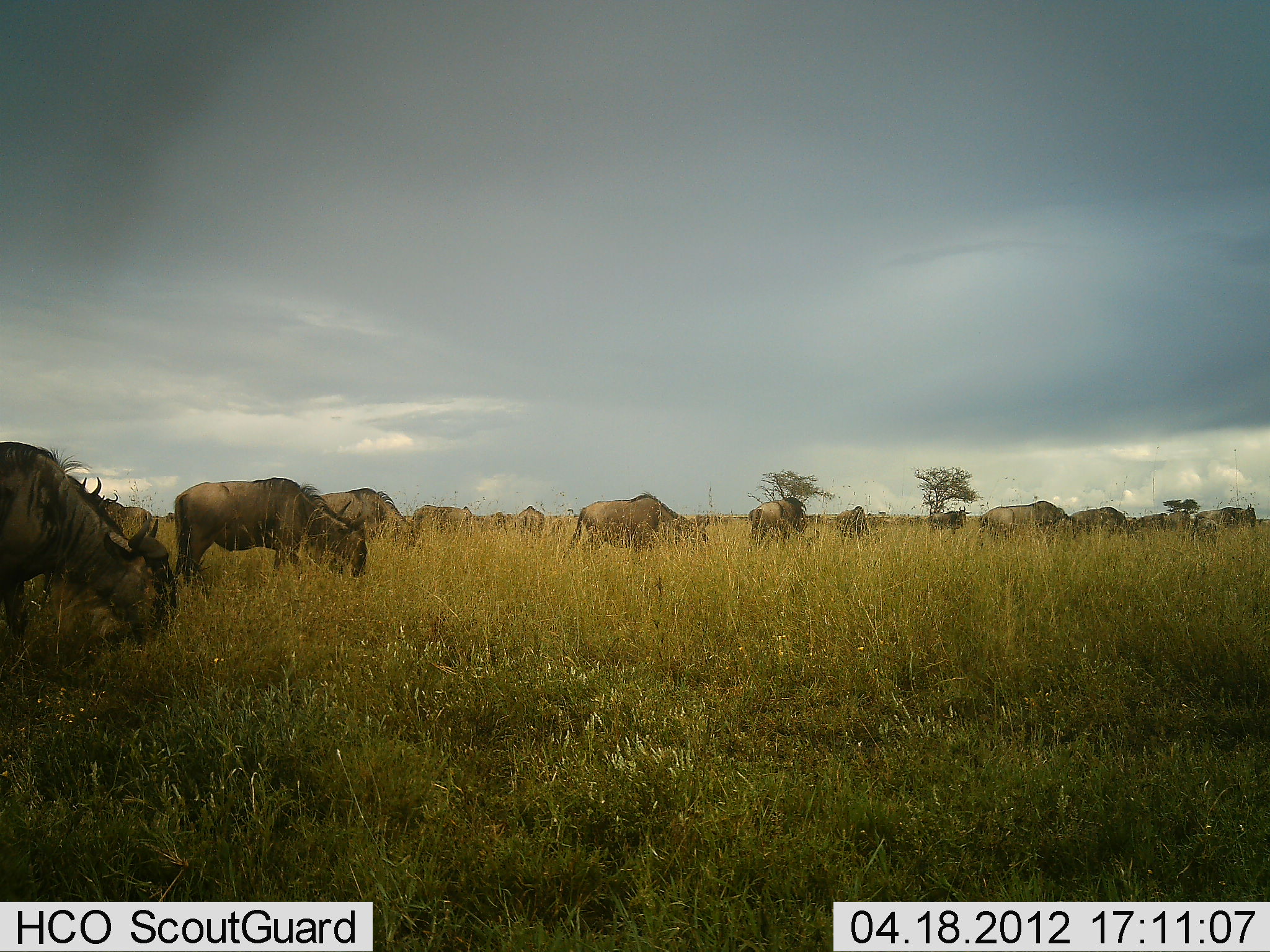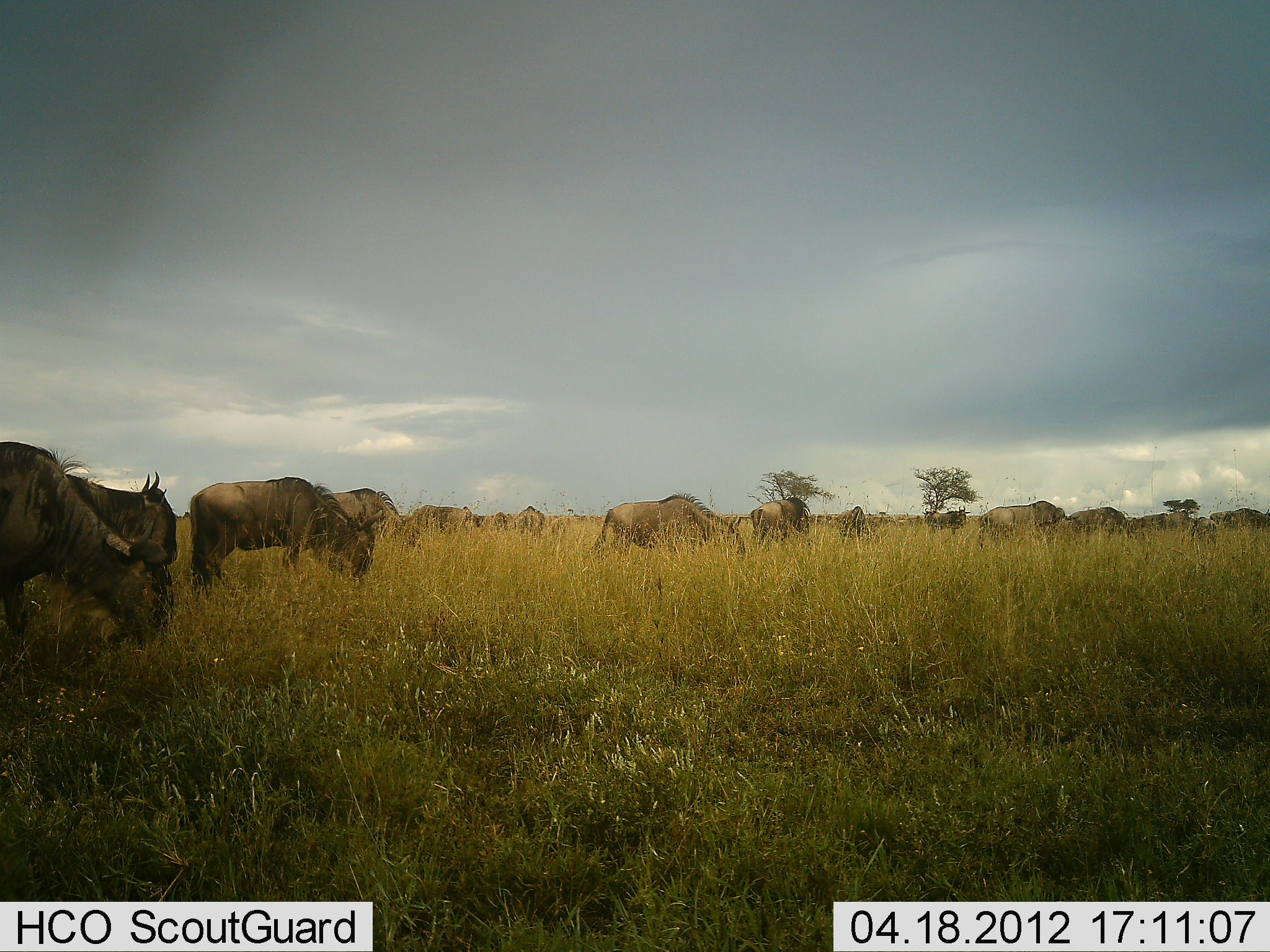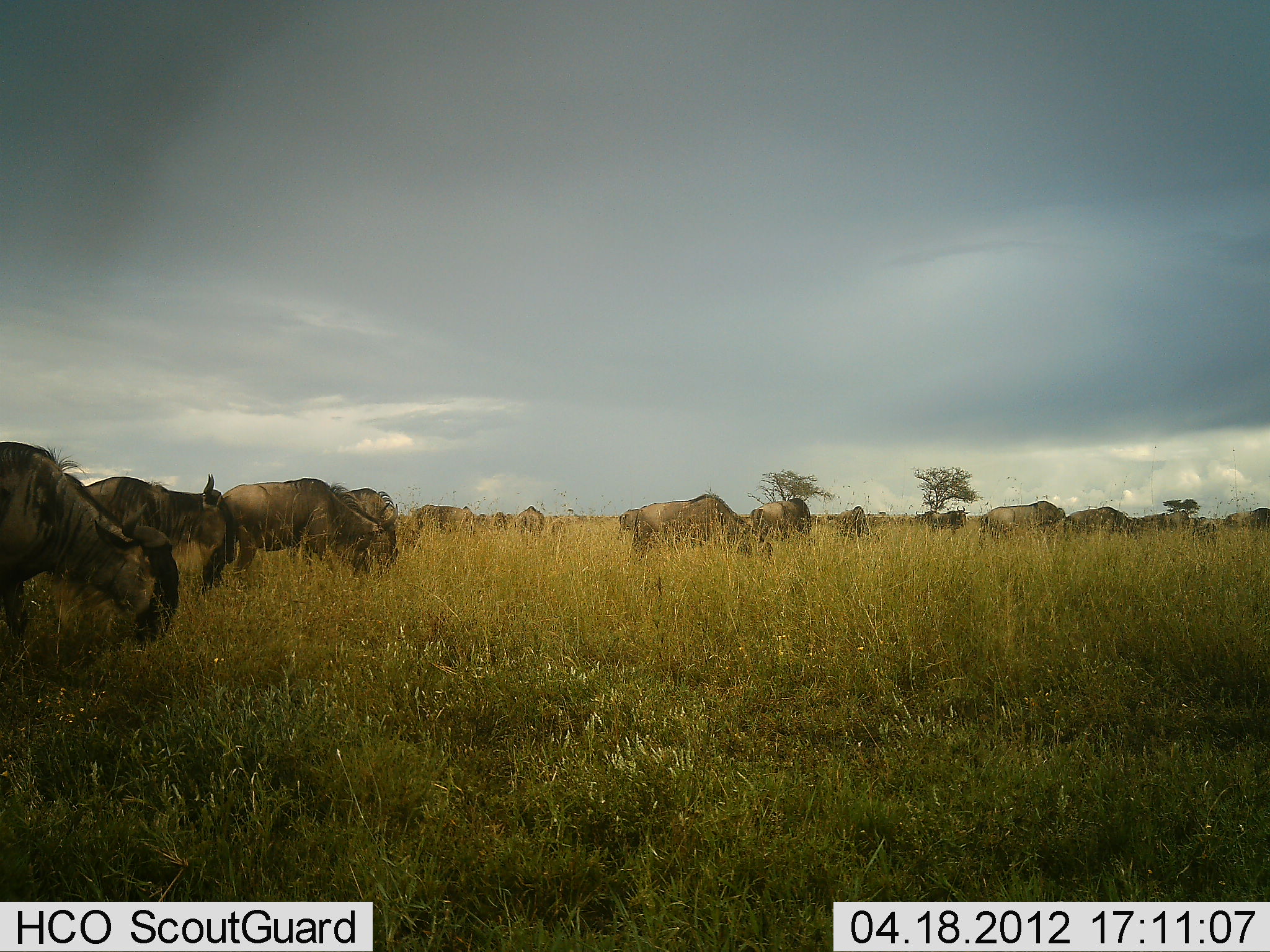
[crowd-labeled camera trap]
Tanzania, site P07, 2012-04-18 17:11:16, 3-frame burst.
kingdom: Animalia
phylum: Chordata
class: Mammalia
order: Artiodactyla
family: Bovidae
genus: Connochaetes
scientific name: Connochaetes taurinus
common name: blue wildebeest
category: wildebeest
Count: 11-50.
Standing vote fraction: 25%.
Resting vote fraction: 4%.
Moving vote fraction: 58%.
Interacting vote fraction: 4%.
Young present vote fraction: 0%.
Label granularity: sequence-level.